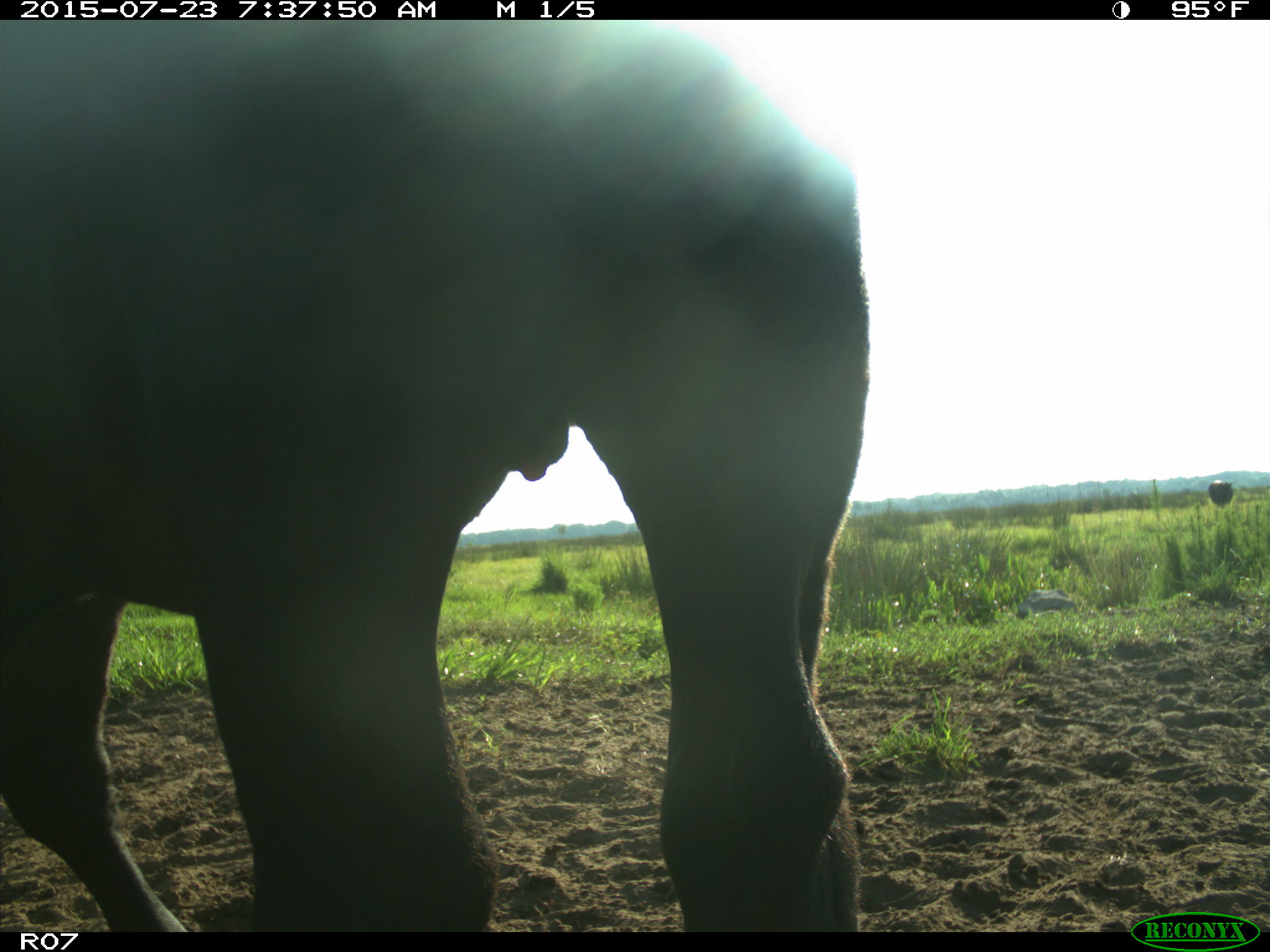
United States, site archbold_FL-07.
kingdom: Animalia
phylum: Chordata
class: Mammalia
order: Artiodactyla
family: Bovidae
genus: Bos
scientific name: Bos taurus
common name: domestic cow